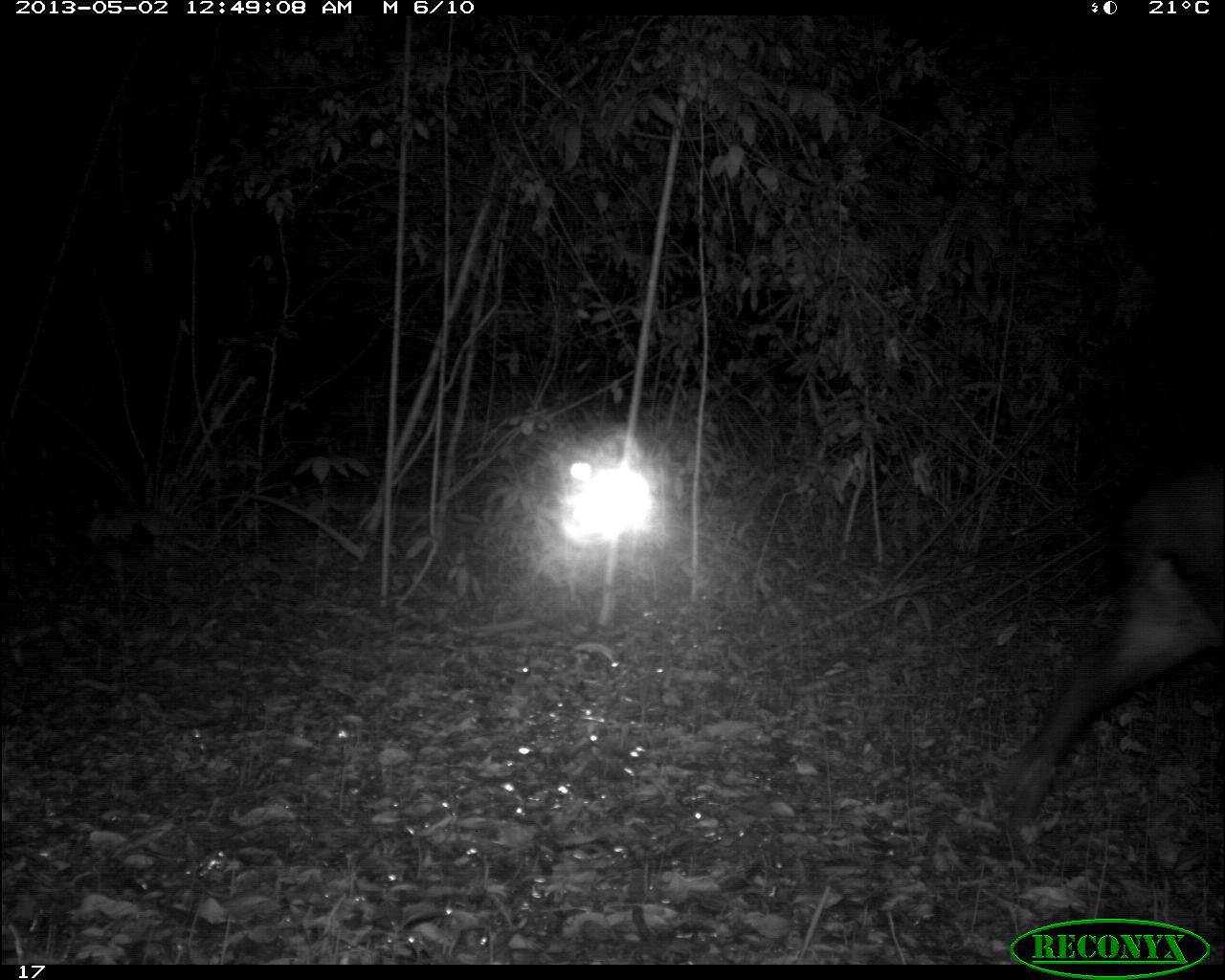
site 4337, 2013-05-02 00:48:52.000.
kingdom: Animalia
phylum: Chordata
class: Mammalia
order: Perissodactyla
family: Tapiridae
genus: Tapirus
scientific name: Tapirus bairdii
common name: baird's tapir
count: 1